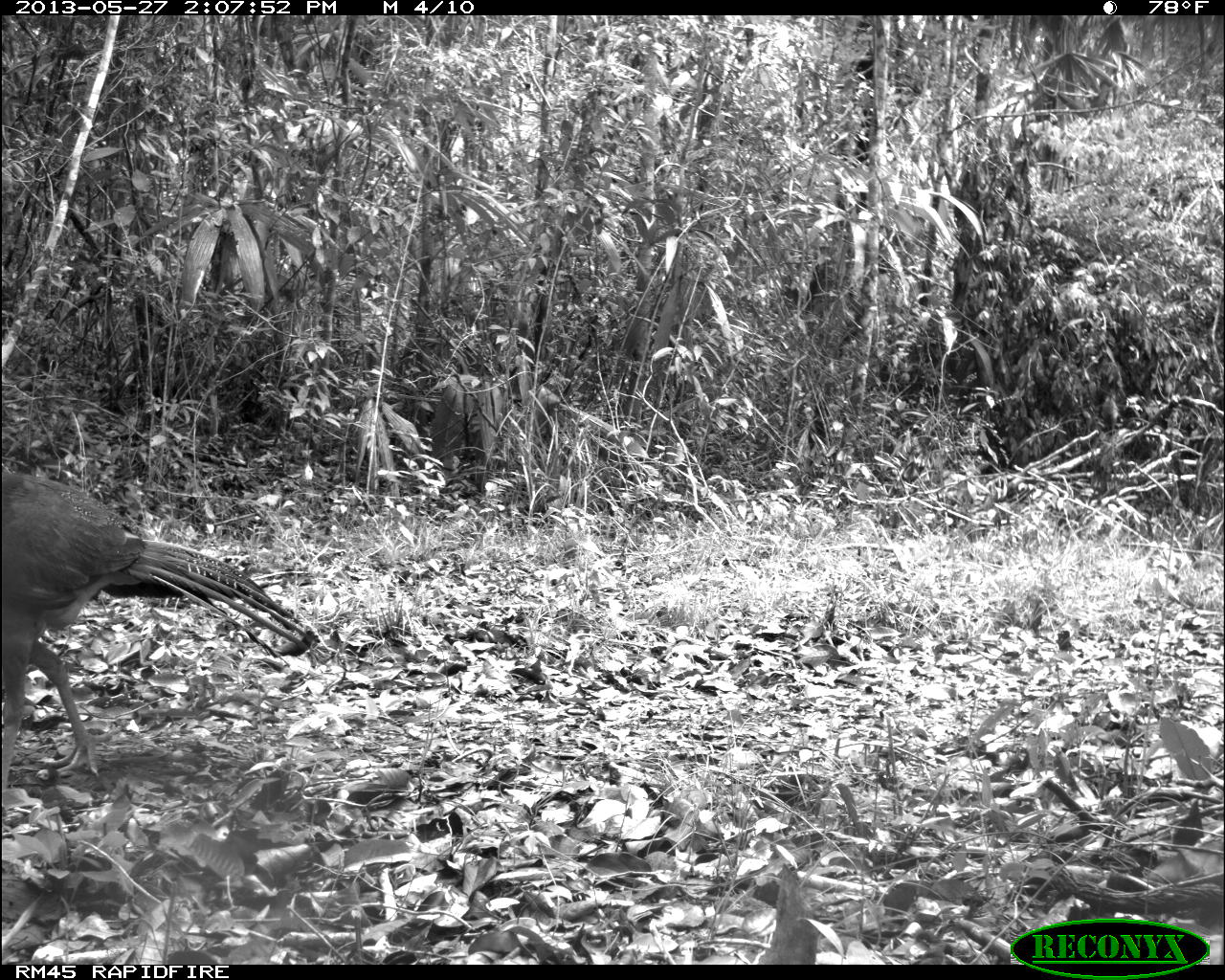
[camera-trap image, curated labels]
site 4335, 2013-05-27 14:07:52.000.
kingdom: Animalia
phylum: Chordata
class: Aves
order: Galliformes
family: Cracidae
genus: Crax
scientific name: Crax rubra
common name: great curassow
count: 1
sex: female